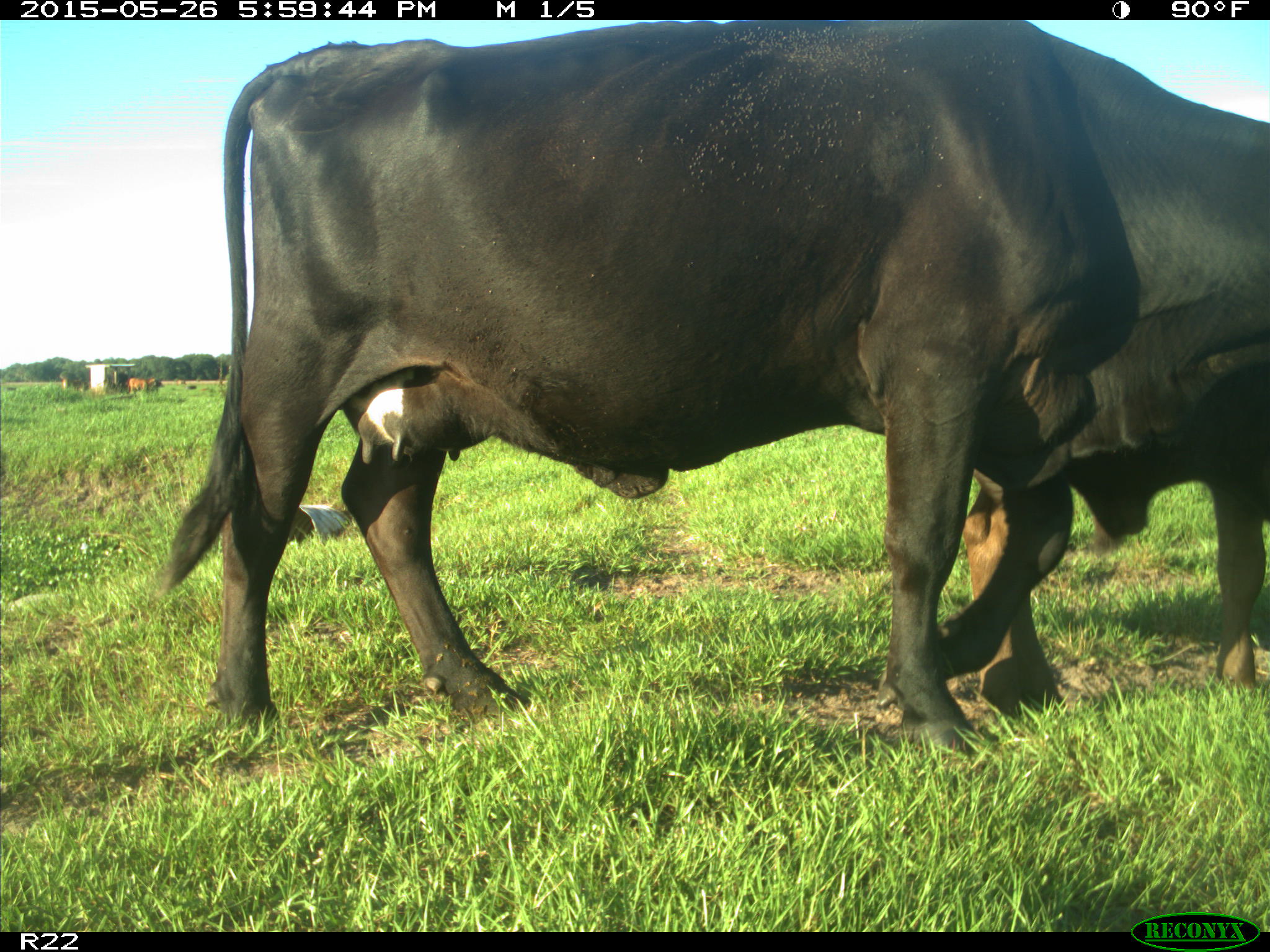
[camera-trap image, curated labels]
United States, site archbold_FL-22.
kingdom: Animalia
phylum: Chordata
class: Mammalia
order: Artiodactyla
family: Bovidae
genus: Bos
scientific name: Bos taurus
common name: domestic cow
Bos taurus (domestic cow).